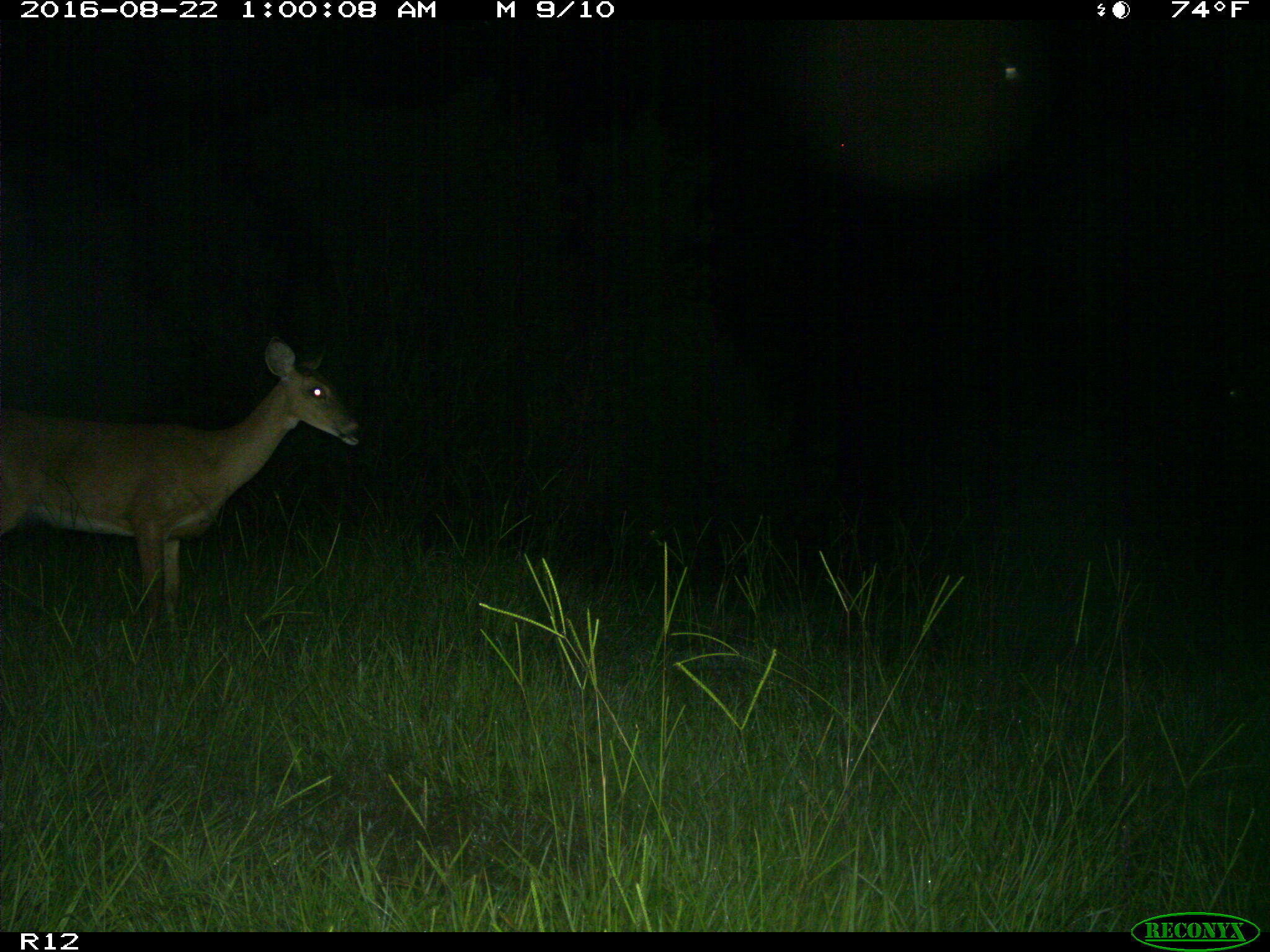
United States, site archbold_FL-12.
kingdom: Animalia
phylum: Chordata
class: Mammalia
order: Artiodactyla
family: Cervidae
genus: Odocoileus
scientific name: Odocoileus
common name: deer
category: unidentified deer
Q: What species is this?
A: Unidentified deer (deer) (Odocoileus).